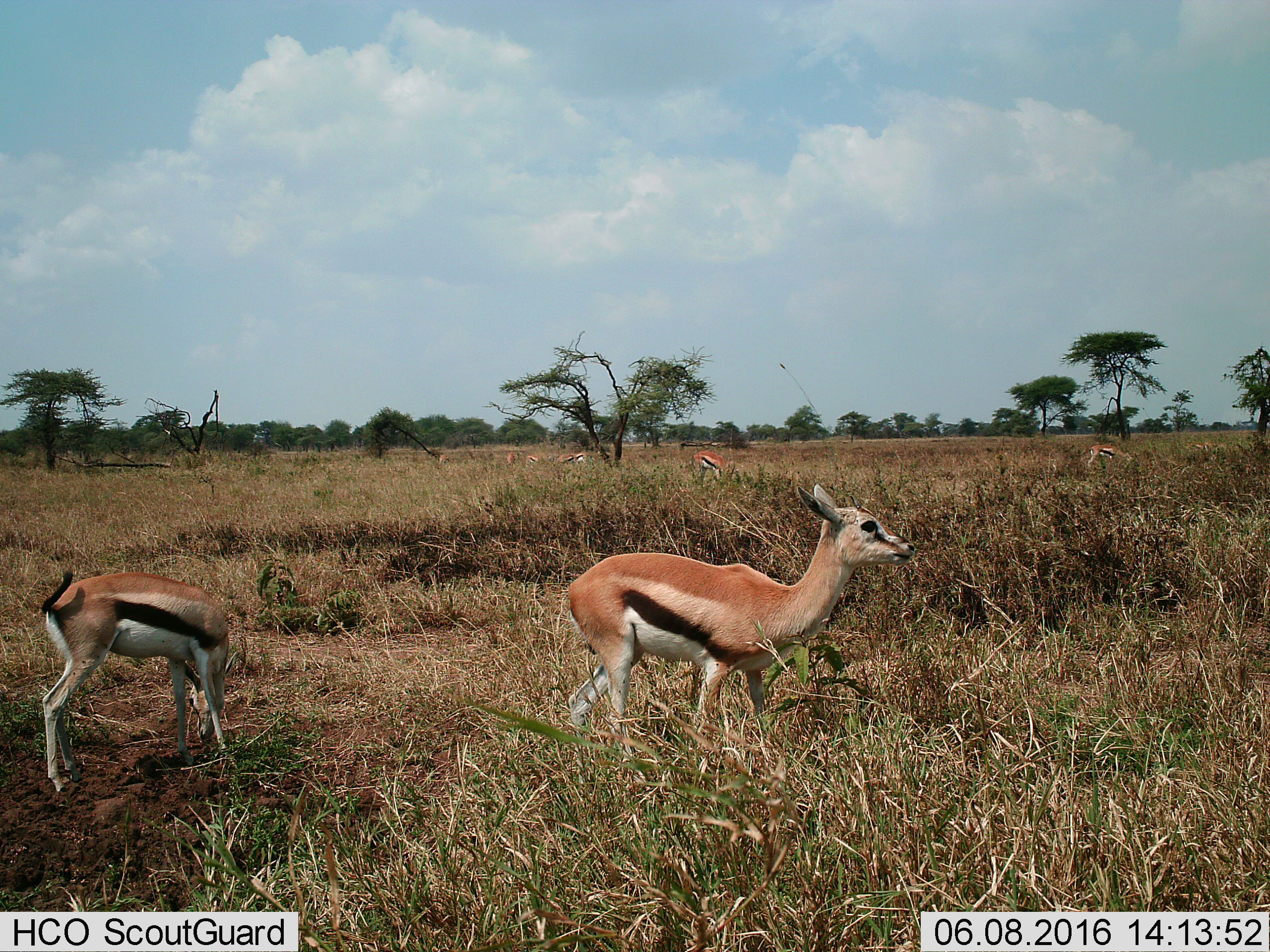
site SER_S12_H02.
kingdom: Animalia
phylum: Chordata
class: Mammalia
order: Artiodactyla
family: Bovidae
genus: Eudorcas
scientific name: Eudorcas thomsonii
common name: thomson's gazelle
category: gazellethomsons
Gazellethomsons (thomson's gazelle) (Eudorcas thomsonii), count 9. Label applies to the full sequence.